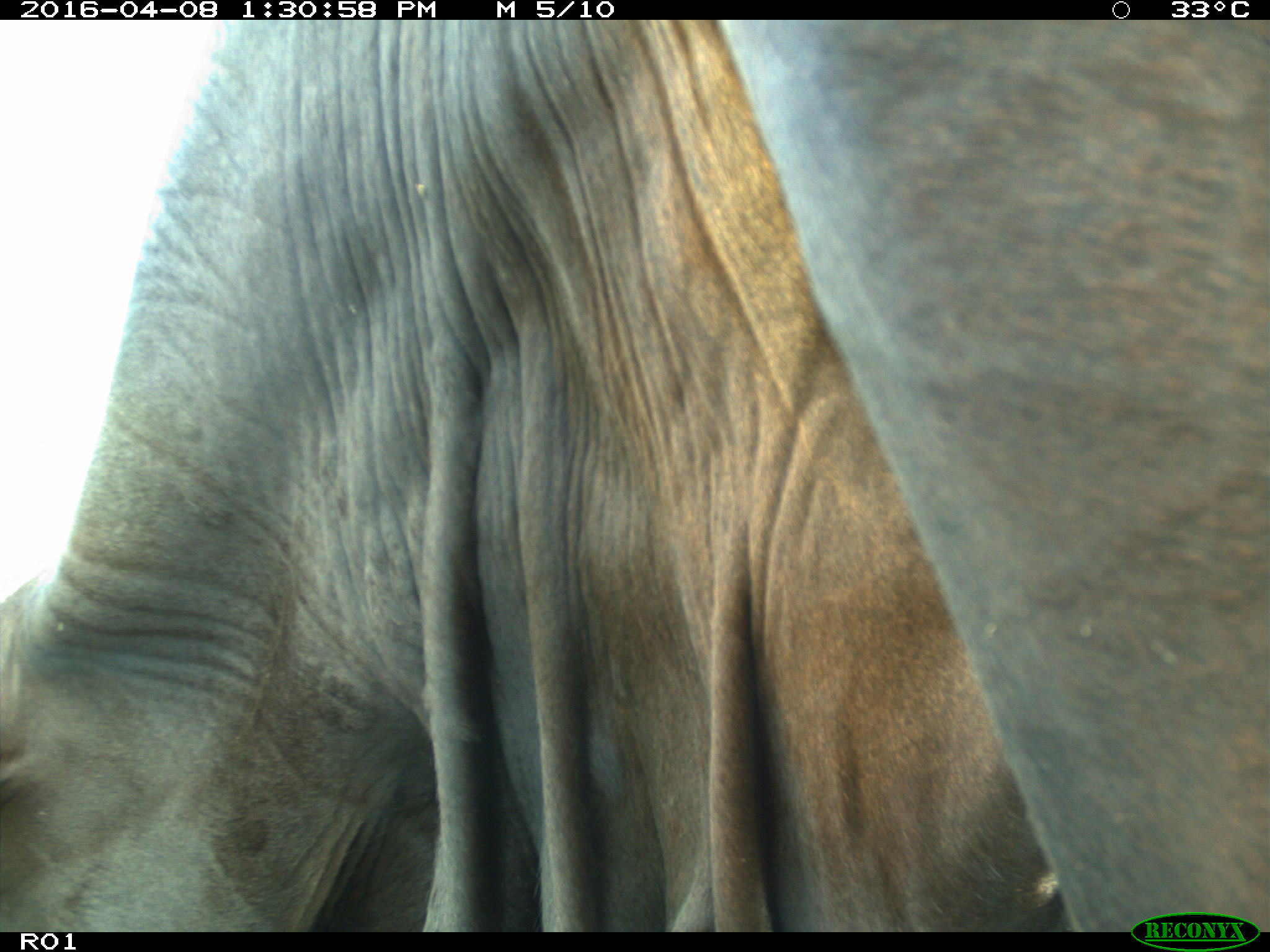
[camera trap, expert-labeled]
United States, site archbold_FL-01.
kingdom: Animalia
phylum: Chordata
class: Mammalia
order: Artiodactyla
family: Bovidae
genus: Bos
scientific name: Bos taurus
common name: domestic cow